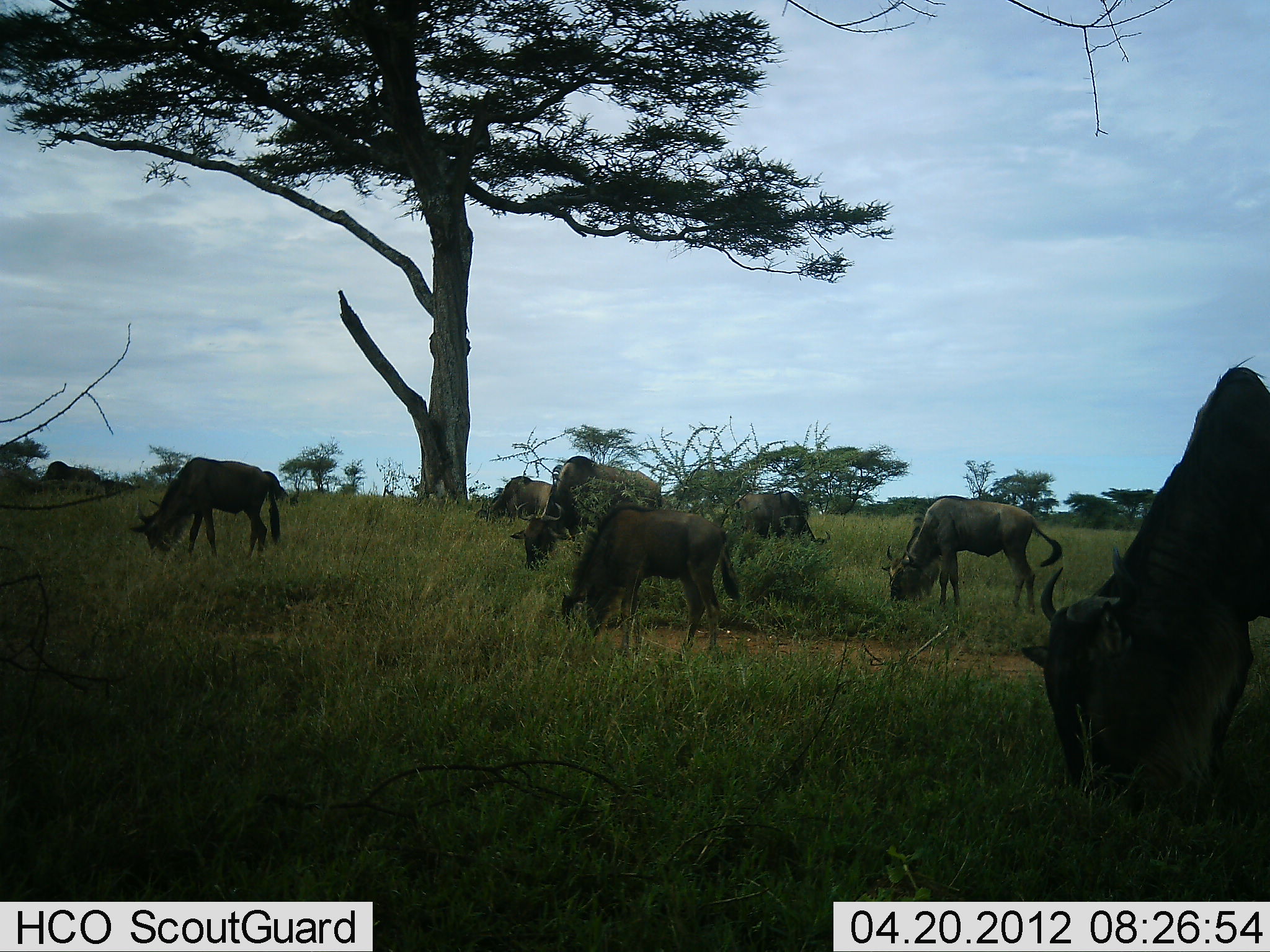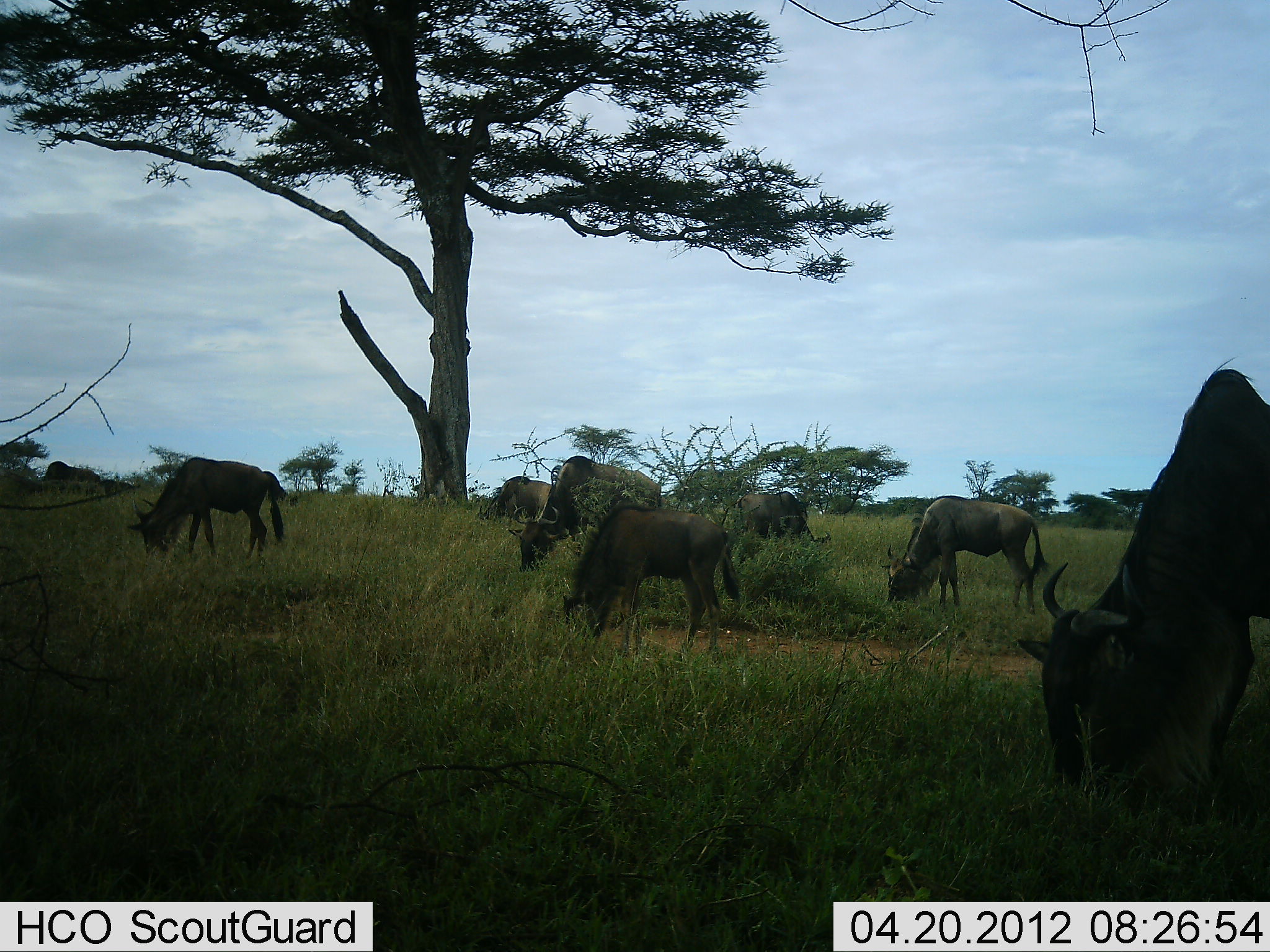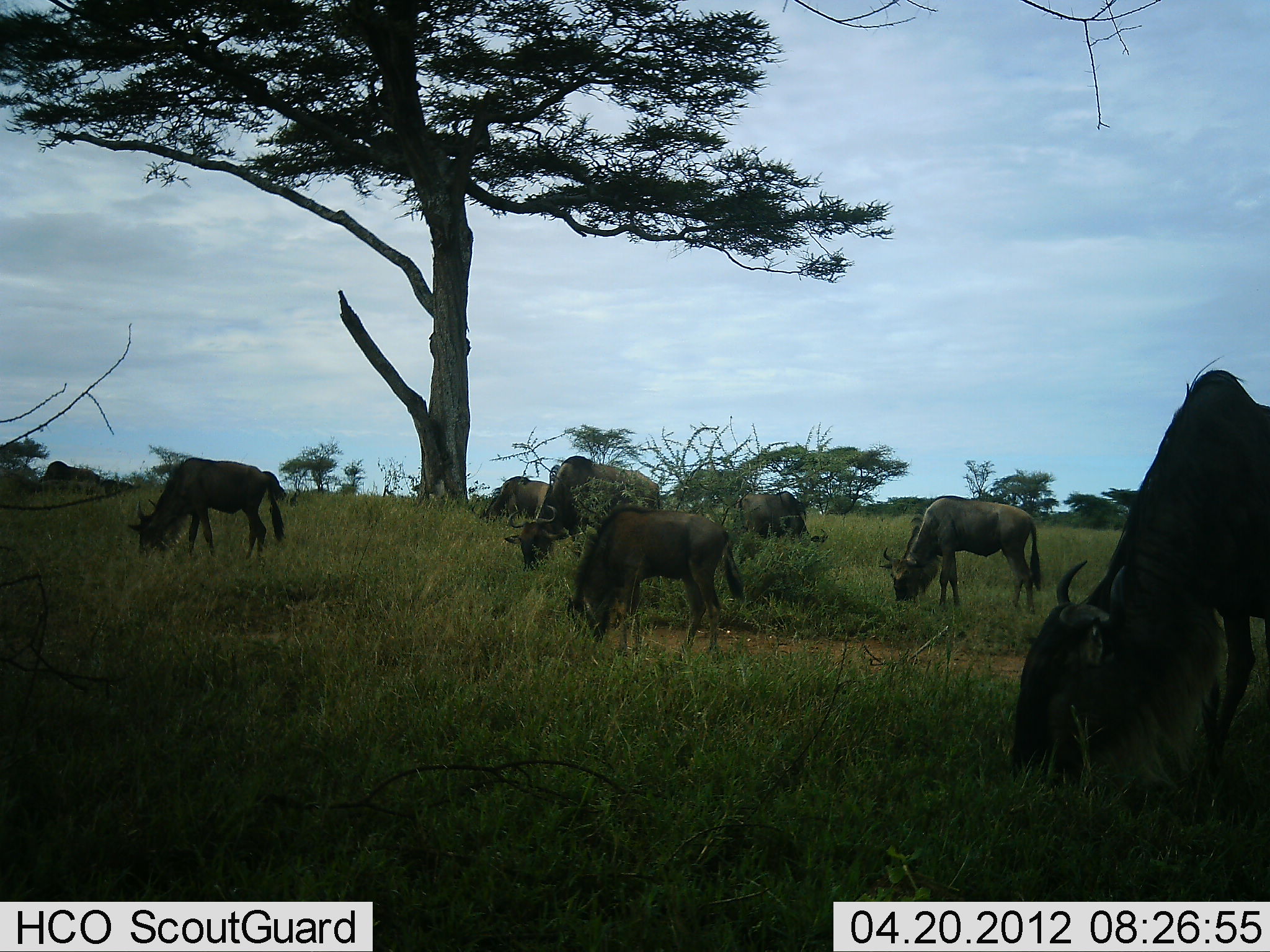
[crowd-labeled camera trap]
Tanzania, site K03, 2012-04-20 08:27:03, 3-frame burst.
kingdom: Animalia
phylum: Chordata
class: Mammalia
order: Artiodactyla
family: Bovidae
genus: Connochaetes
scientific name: Connochaetes taurinus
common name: blue wildebeest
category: wildebeest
Wildebeest (blue wildebeest) (Connochaetes taurinus), count 7. Behavior (volunteer vote fractions): standing 8%, resting 4%, moving 0%, interacting 0%. Young present (vote fraction): 20%. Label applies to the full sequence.